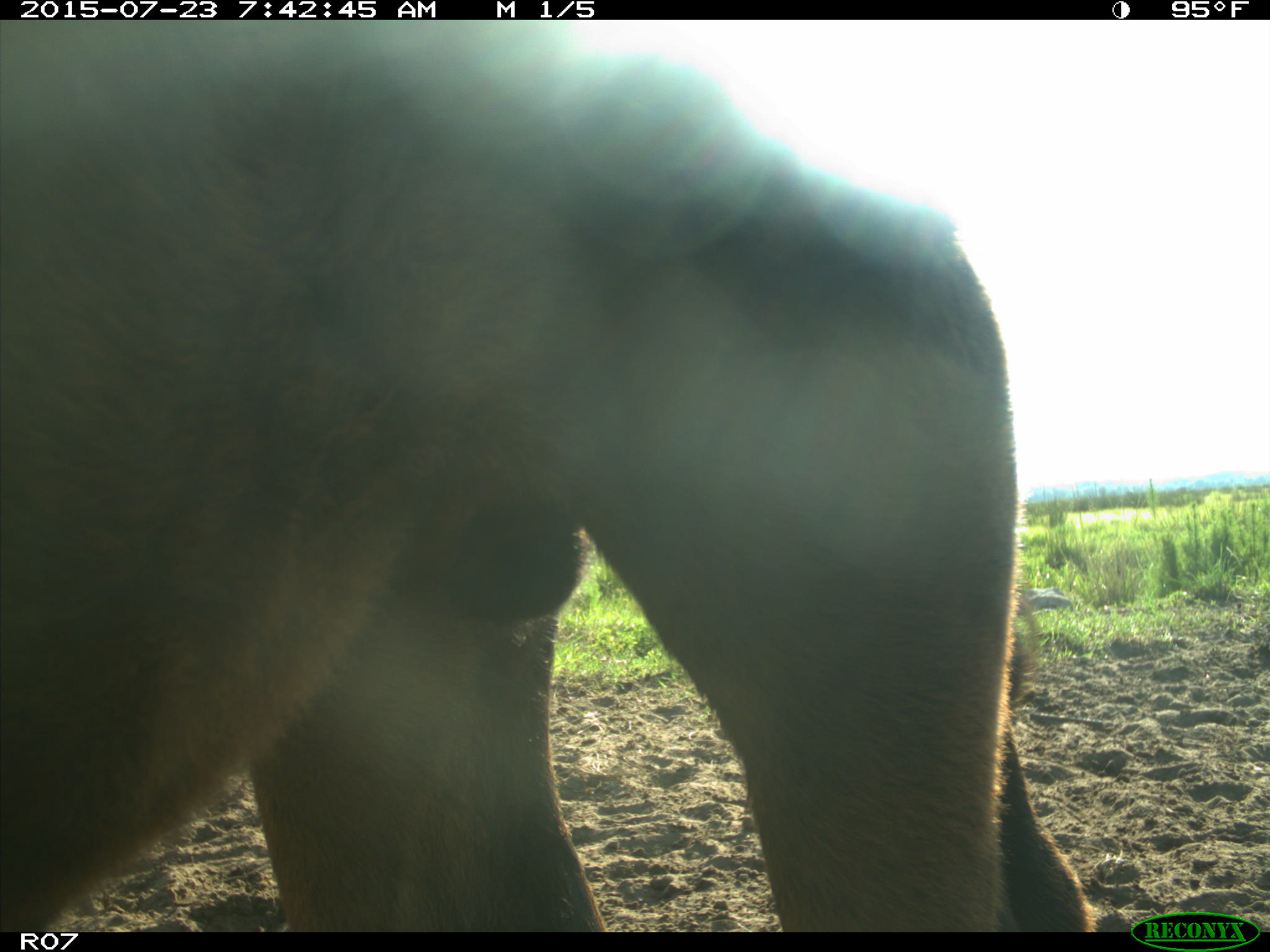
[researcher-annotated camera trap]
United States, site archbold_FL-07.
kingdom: Animalia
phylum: Chordata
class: Mammalia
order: Artiodactyla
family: Bovidae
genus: Bos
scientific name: Bos taurus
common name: domestic cow